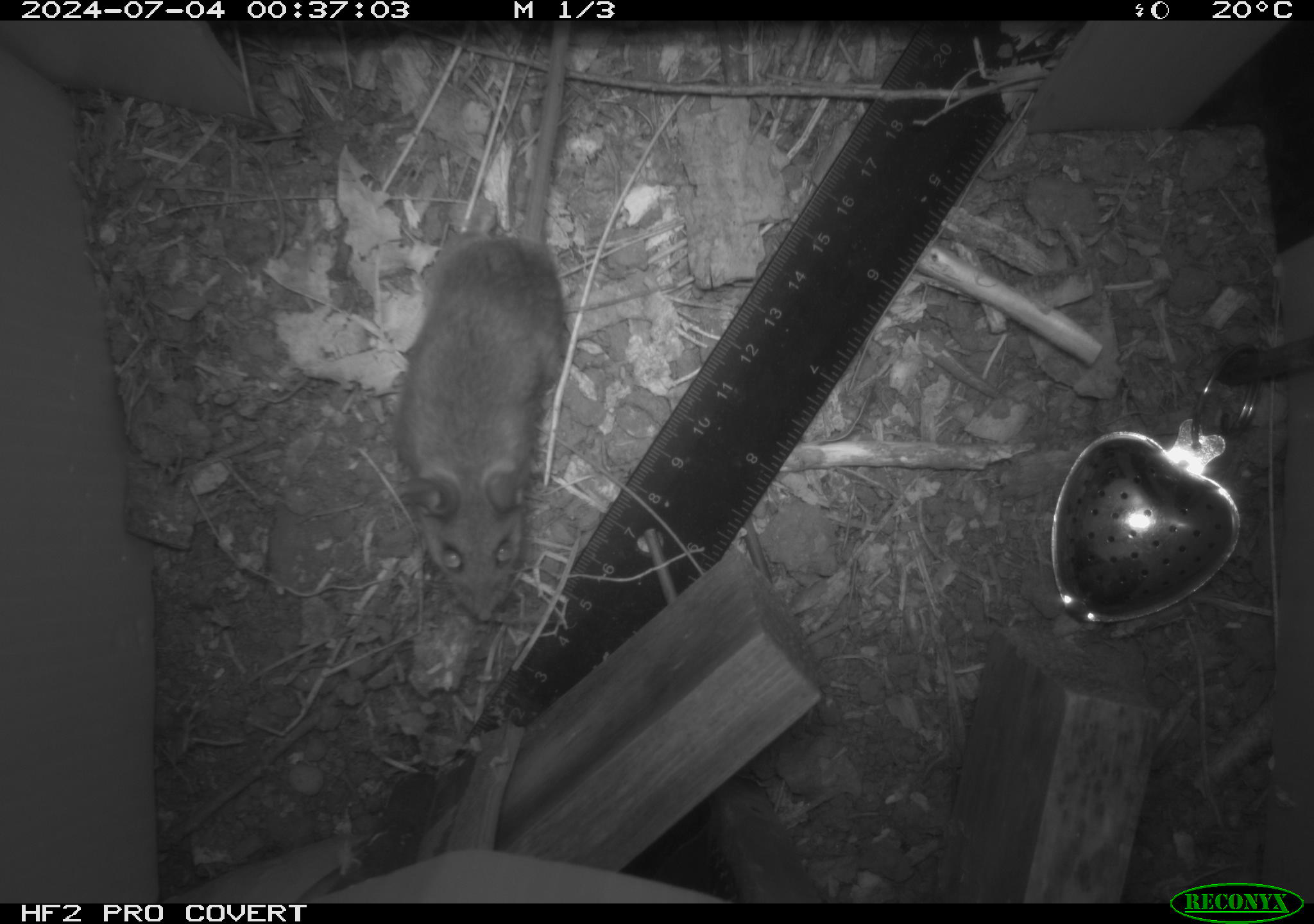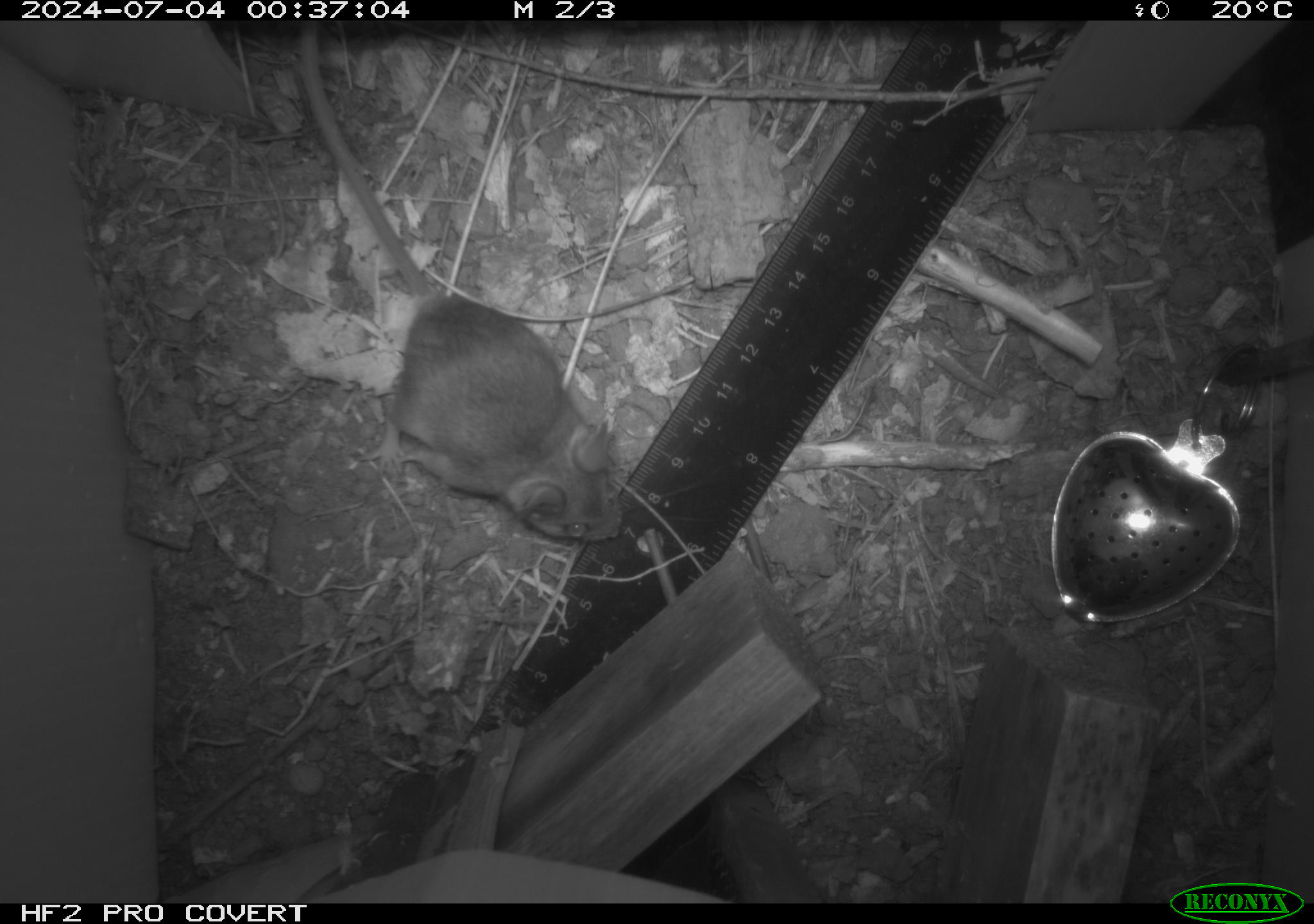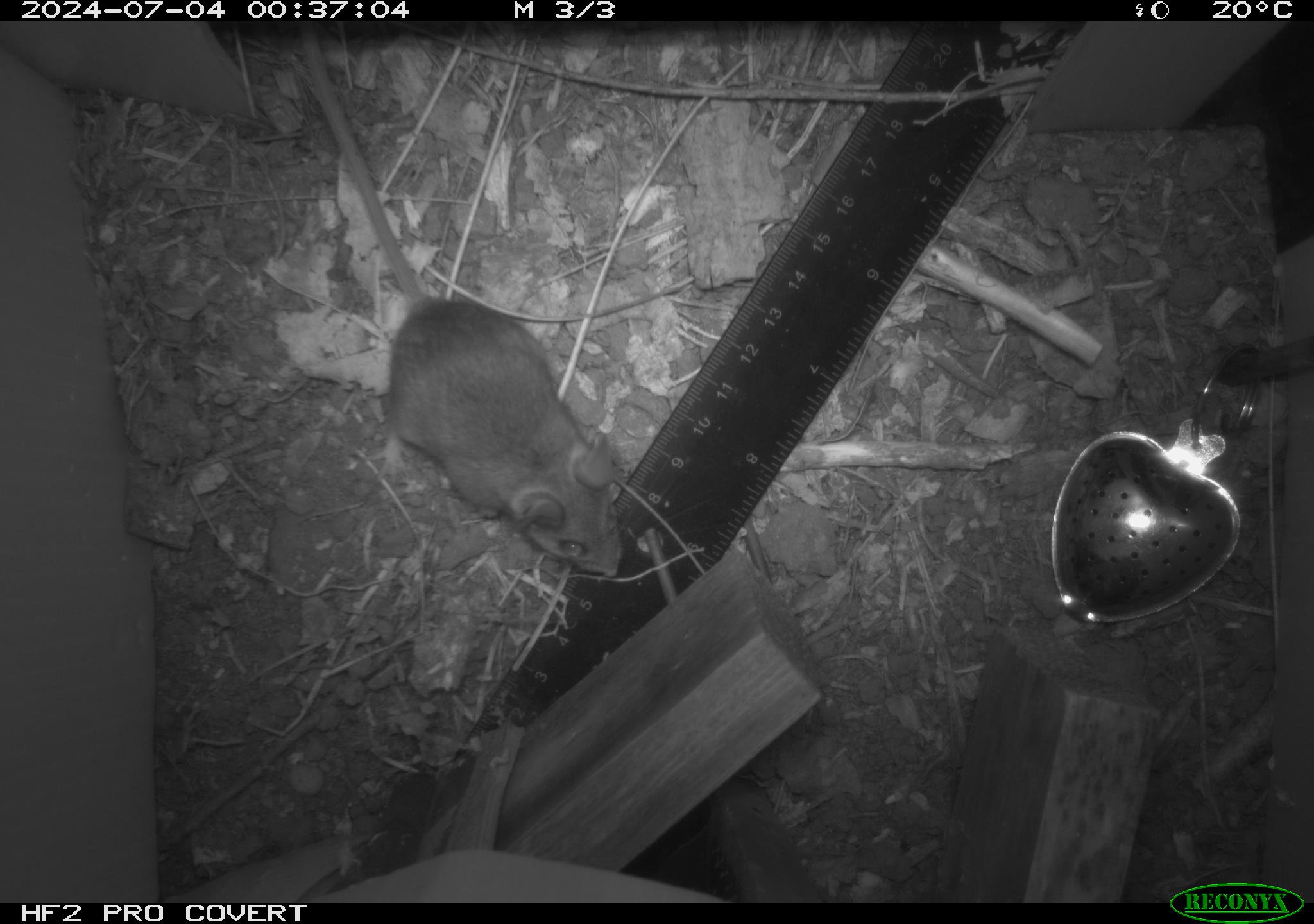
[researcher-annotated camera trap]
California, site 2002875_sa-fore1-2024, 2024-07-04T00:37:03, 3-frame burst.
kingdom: Animalia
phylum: Chordata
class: Mammalia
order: Rodentia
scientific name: Rodentia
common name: rodent